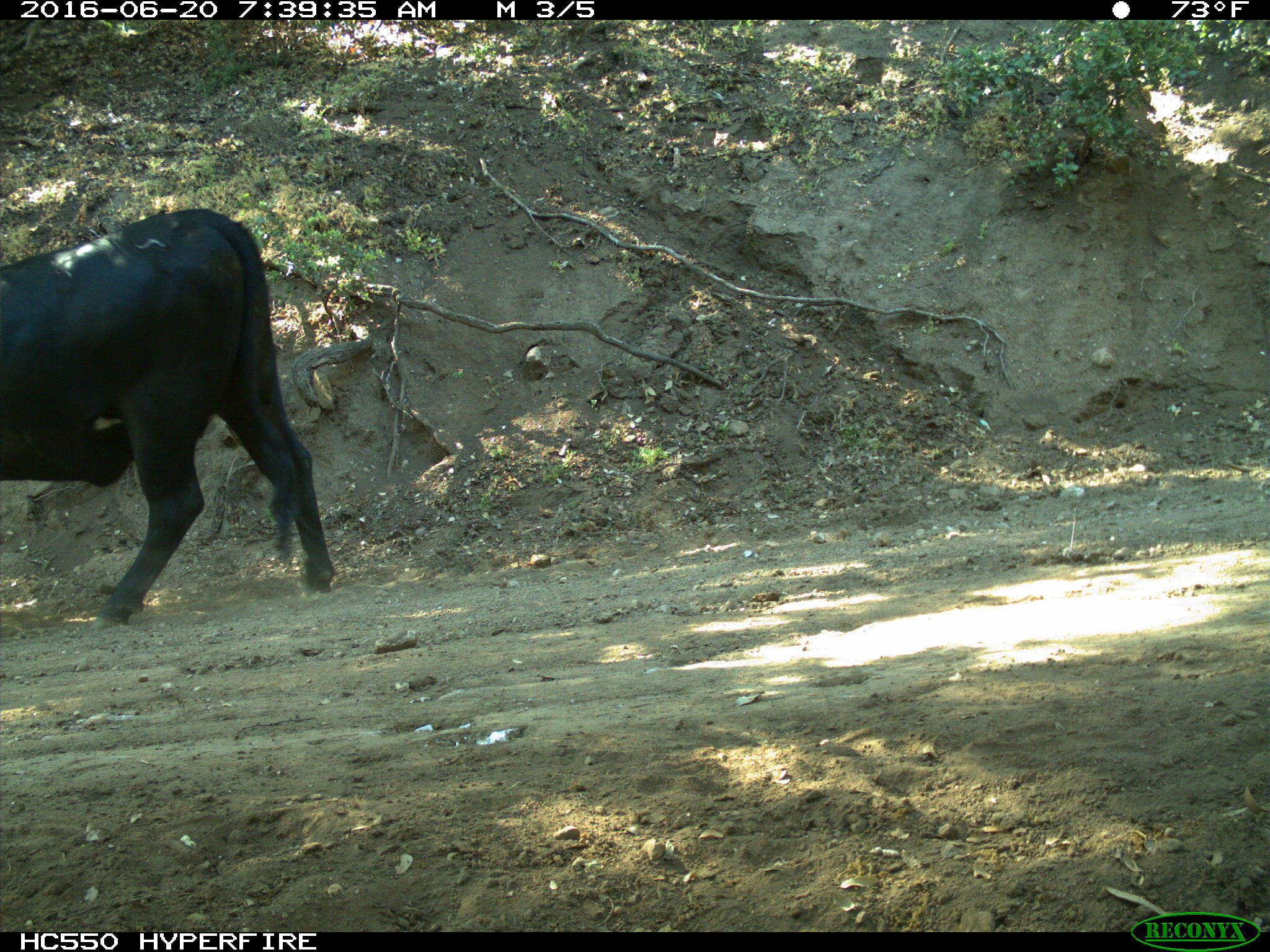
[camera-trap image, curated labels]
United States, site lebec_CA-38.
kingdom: Animalia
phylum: Chordata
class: Mammalia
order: Artiodactyla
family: Bovidae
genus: Bos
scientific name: Bos taurus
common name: domestic cow